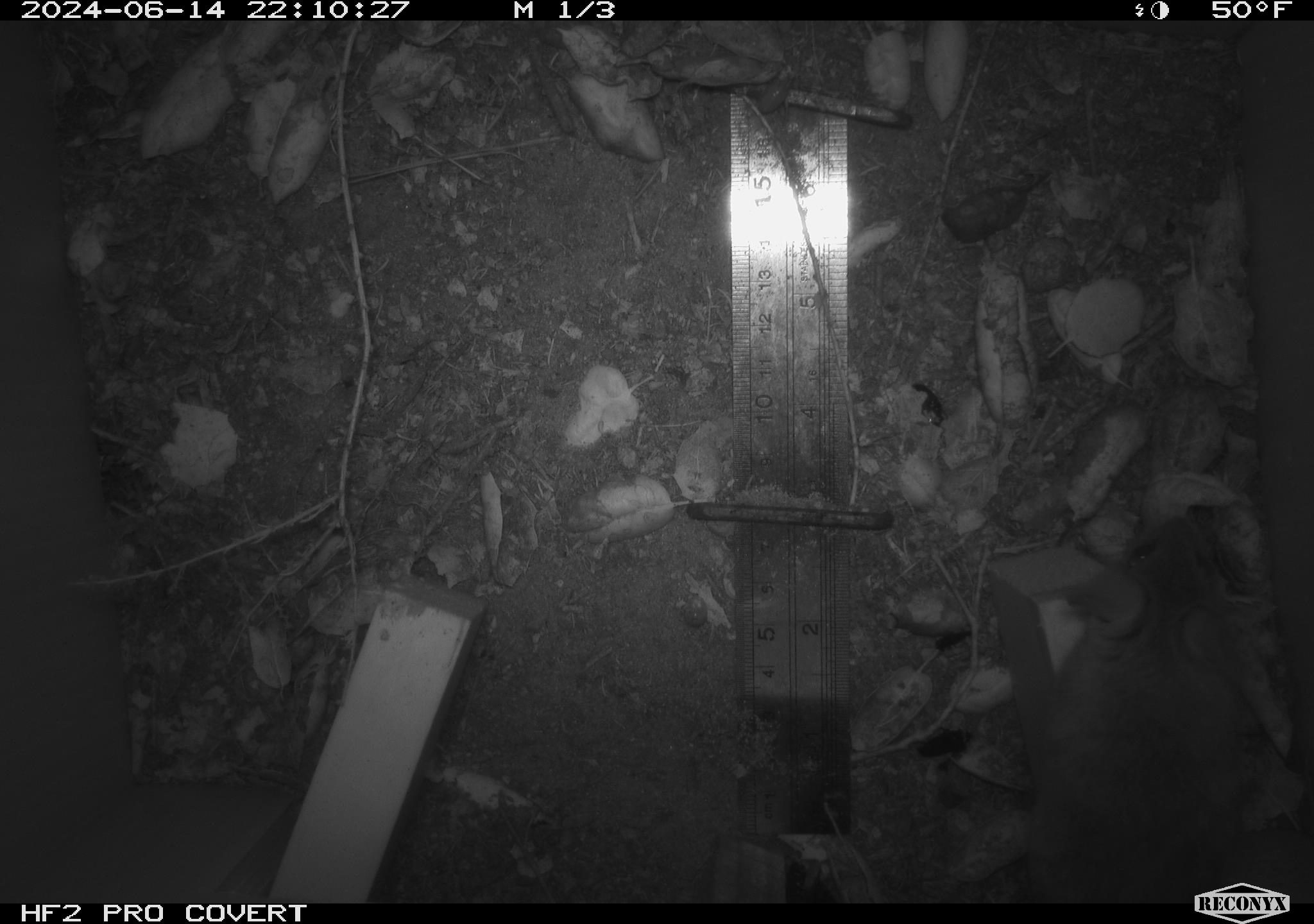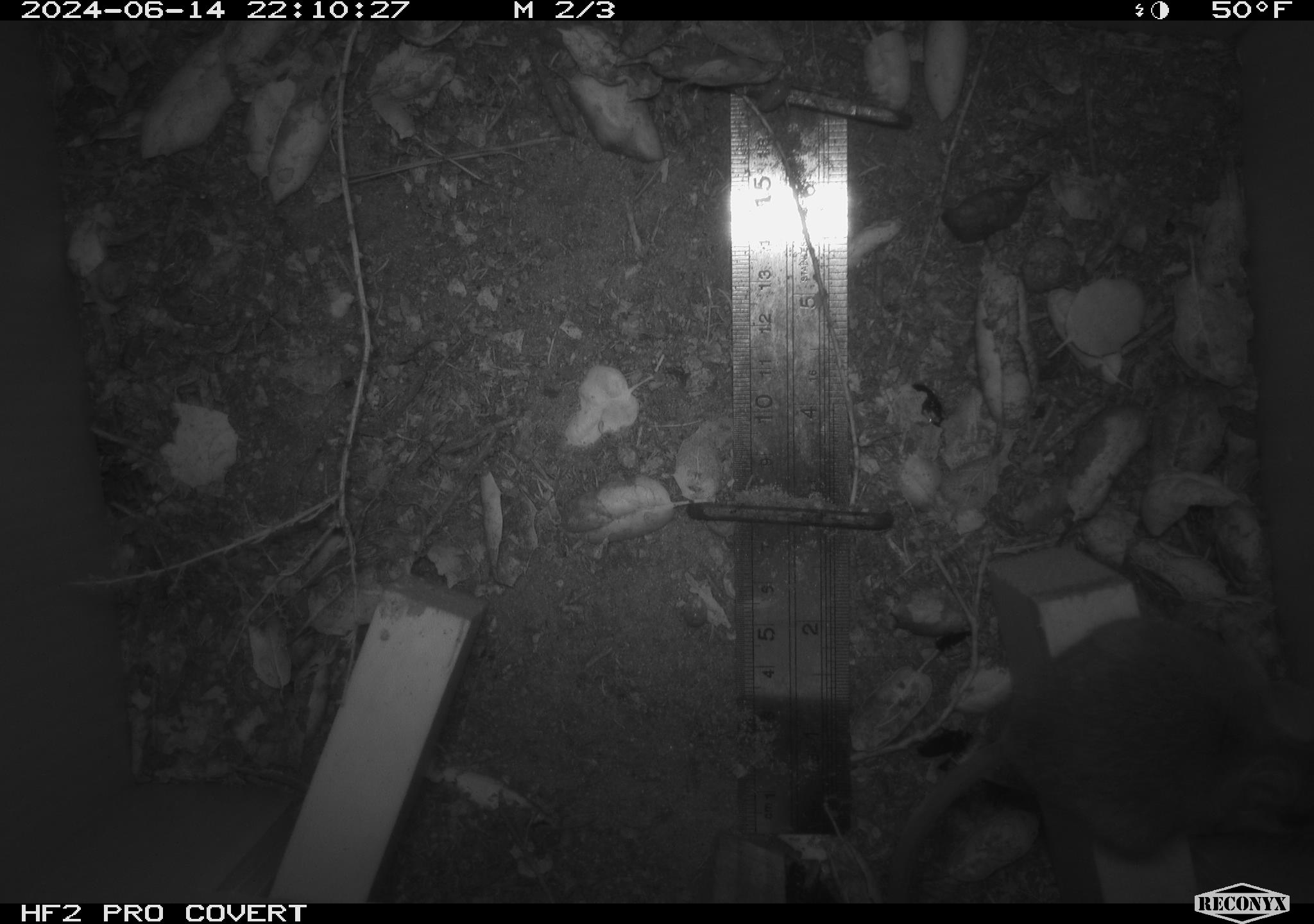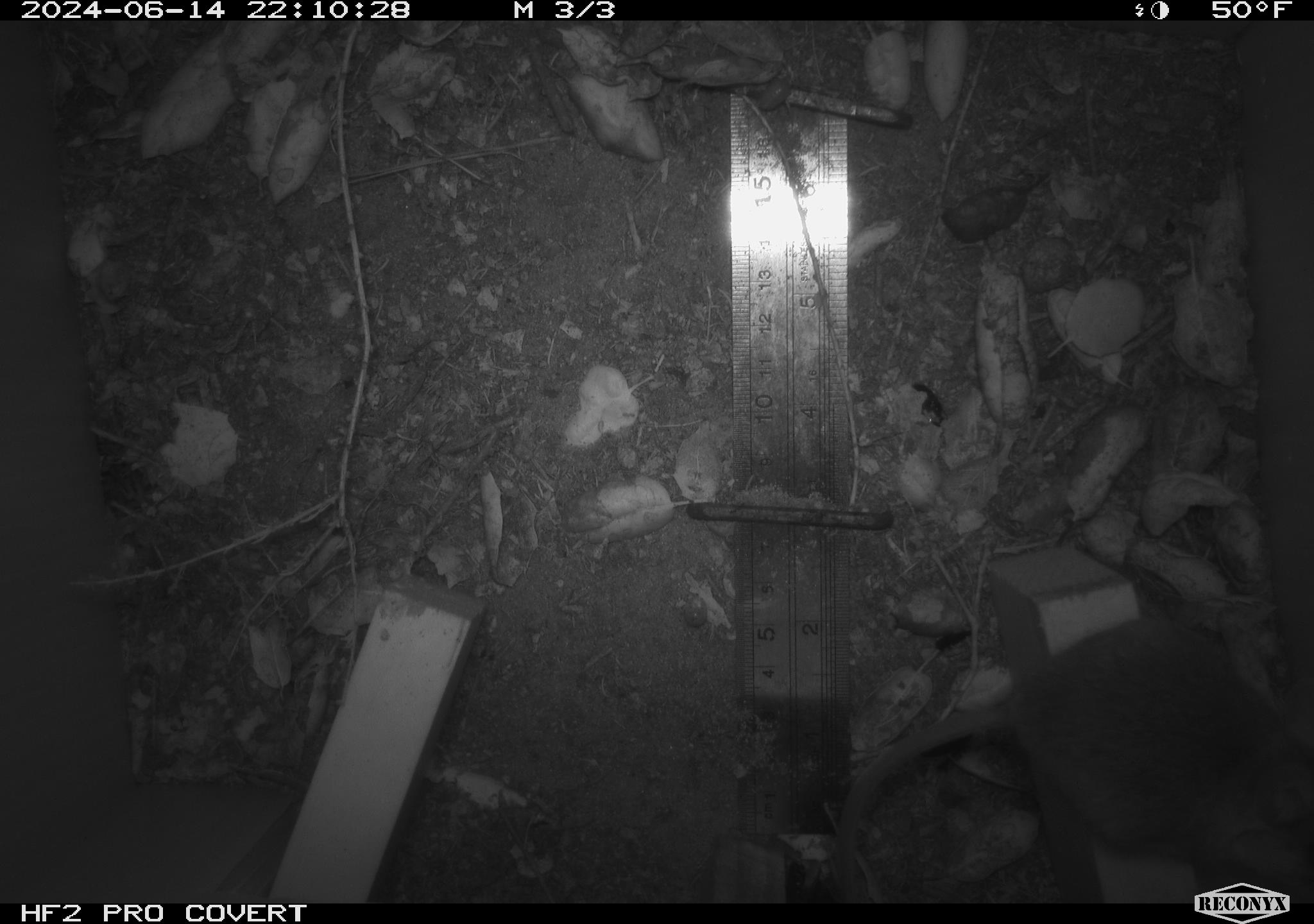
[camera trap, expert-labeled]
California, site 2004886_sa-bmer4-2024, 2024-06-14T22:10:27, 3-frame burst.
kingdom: Animalia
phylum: Chordata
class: Mammalia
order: Rodentia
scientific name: Rodentia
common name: woodrat or rat or mouse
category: woodrat or rat or mouse species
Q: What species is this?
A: Woodrat or rat or mouse species (woodrat or rat or mouse) (Rodentia).